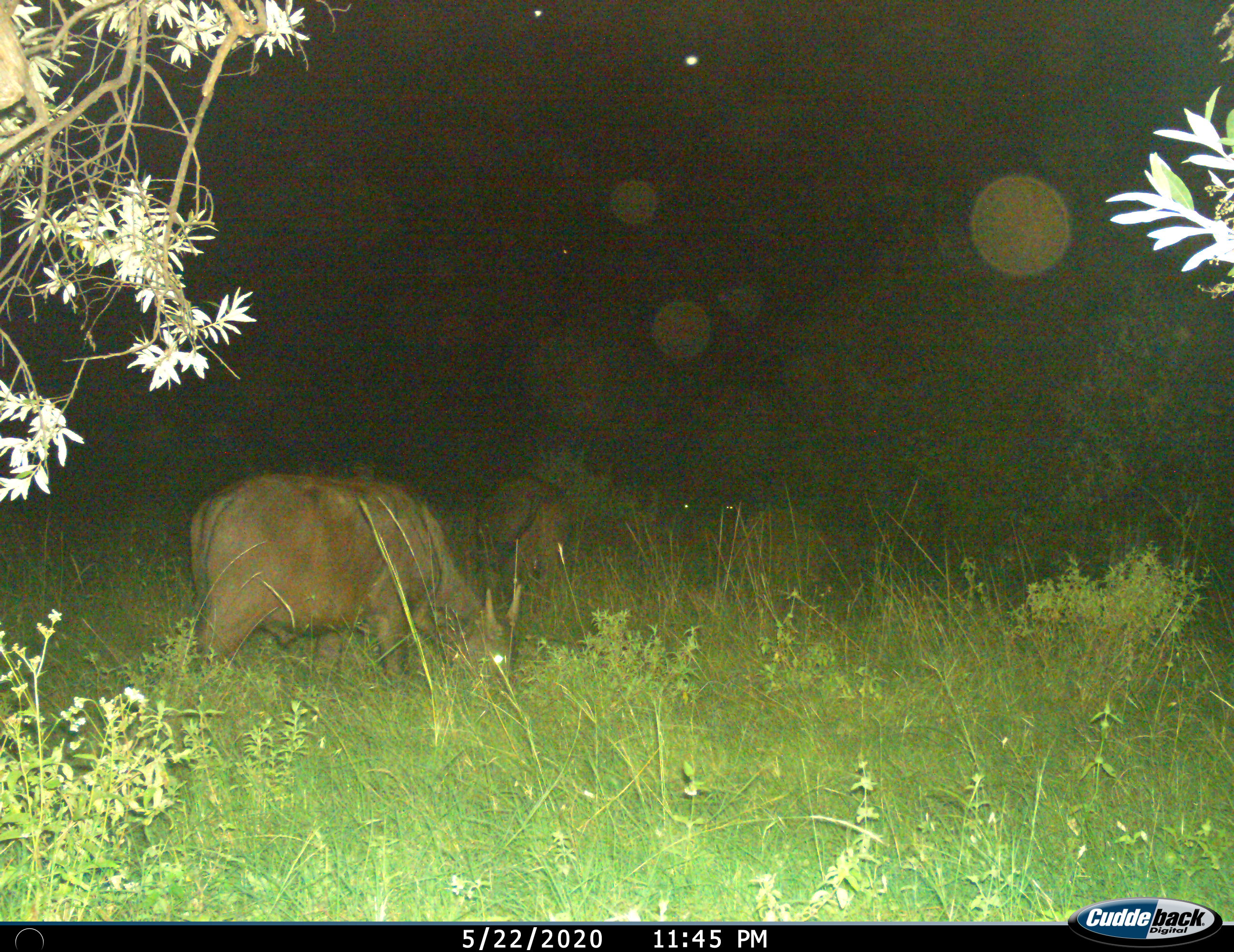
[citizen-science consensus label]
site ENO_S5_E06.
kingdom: Animalia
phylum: Chordata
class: Mammalia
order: Artiodactyla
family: Bovidae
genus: Syncerus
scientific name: Syncerus caffer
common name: african buffalo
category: buffalo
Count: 2.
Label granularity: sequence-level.